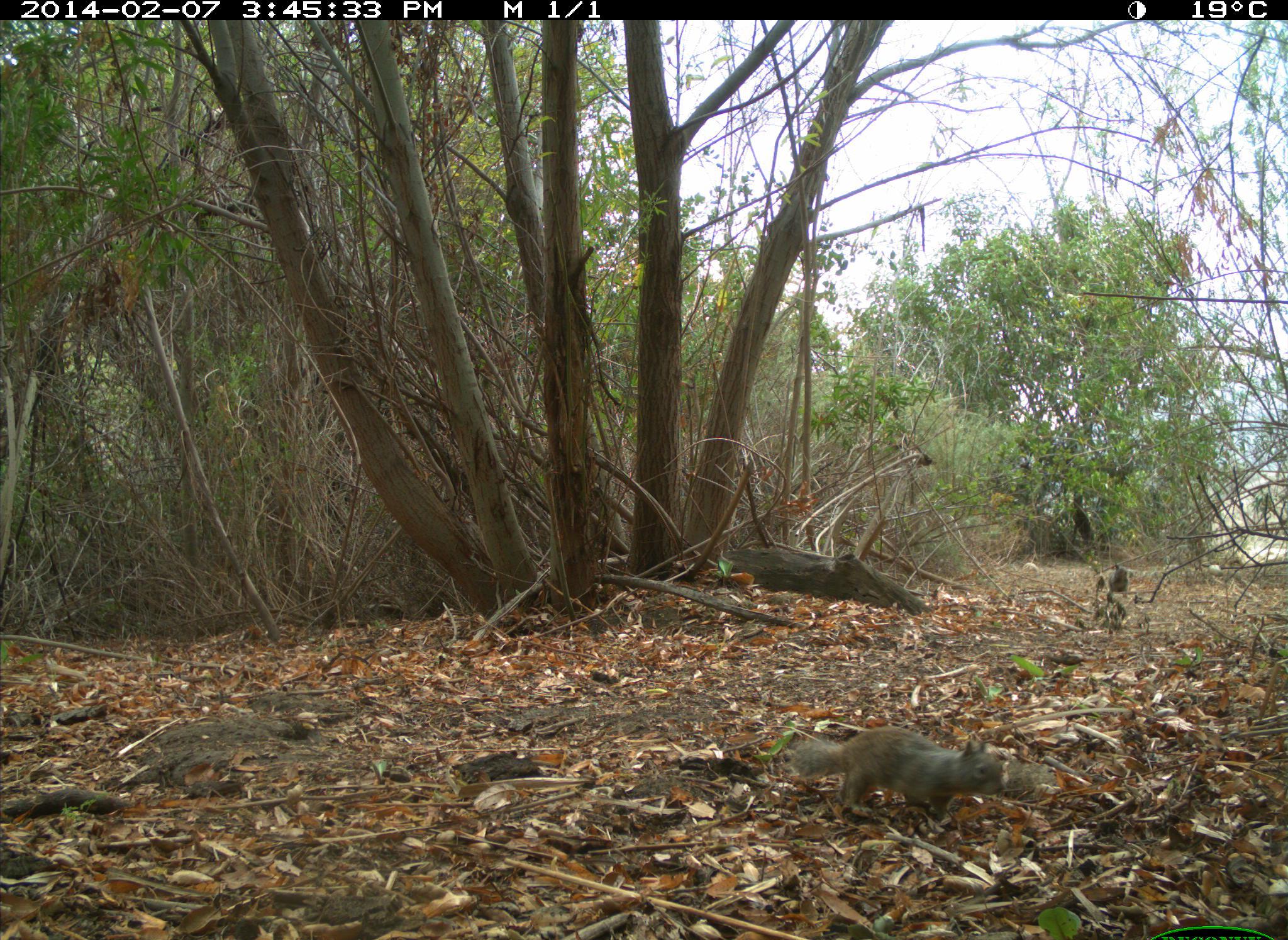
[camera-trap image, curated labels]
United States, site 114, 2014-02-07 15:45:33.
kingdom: Animalia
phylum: Chordata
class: Mammalia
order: Rodentia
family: Sciuridae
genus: Sciurus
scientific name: Sciurus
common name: squirrel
Squirrel (Sciurus).